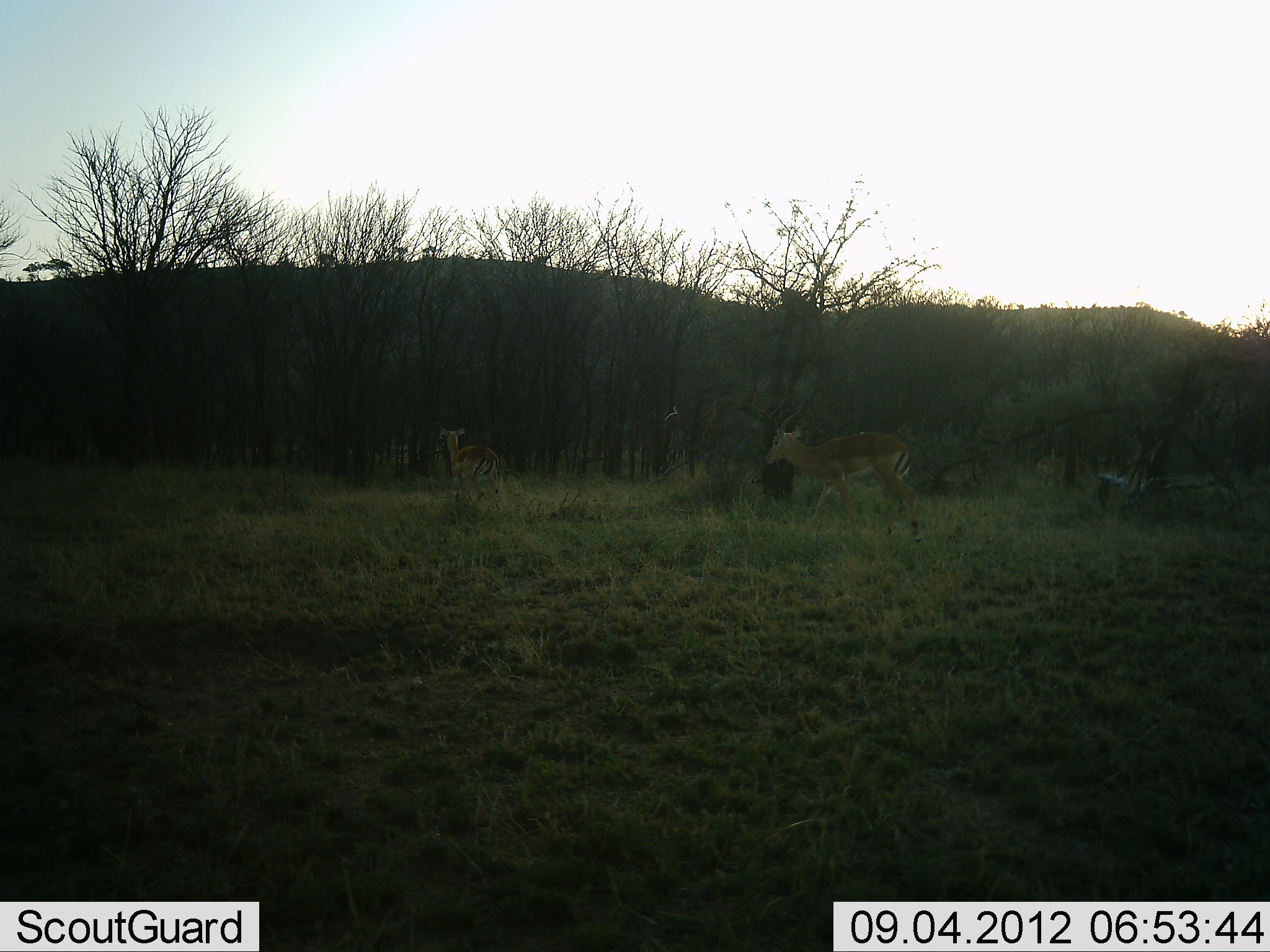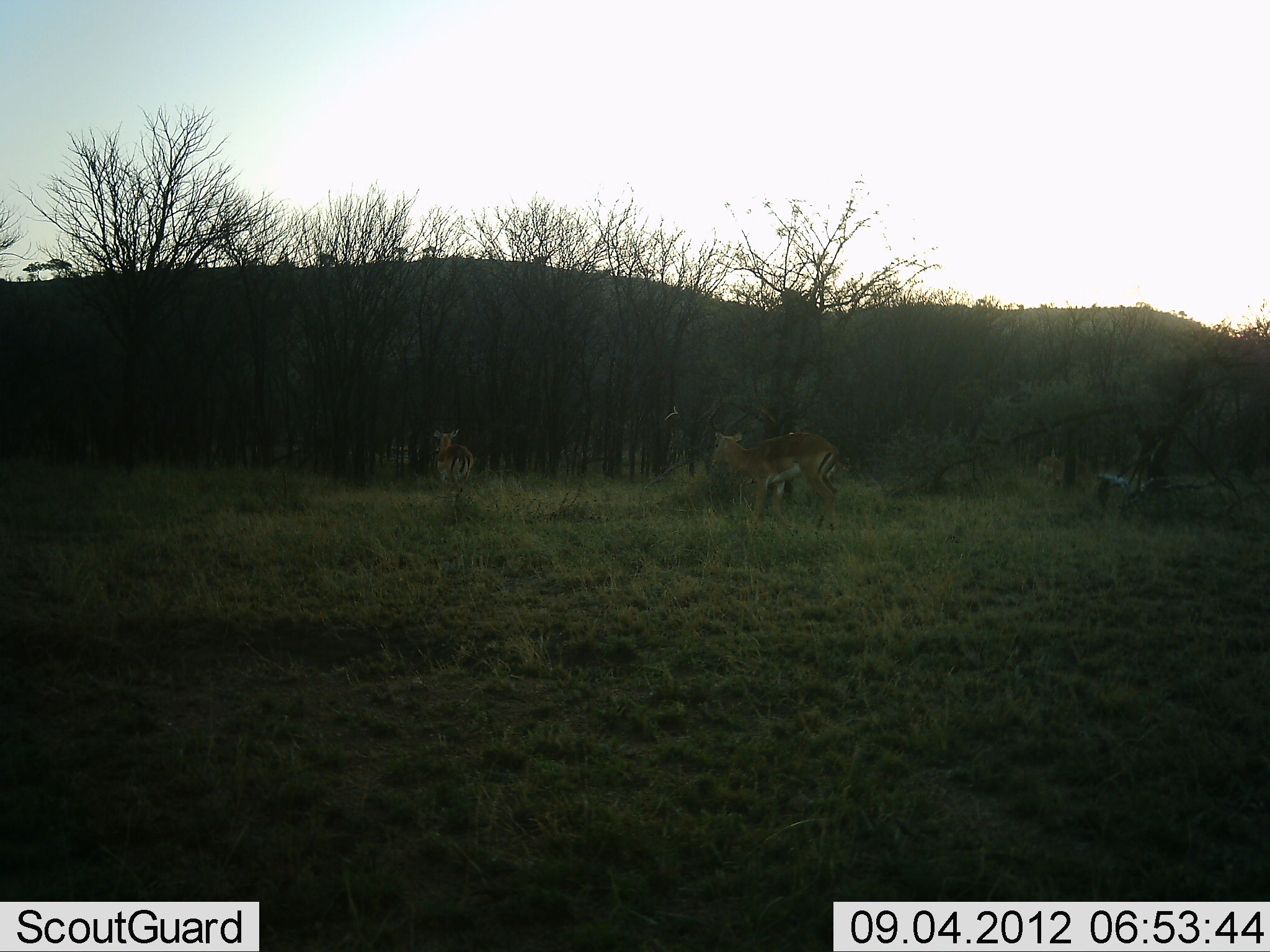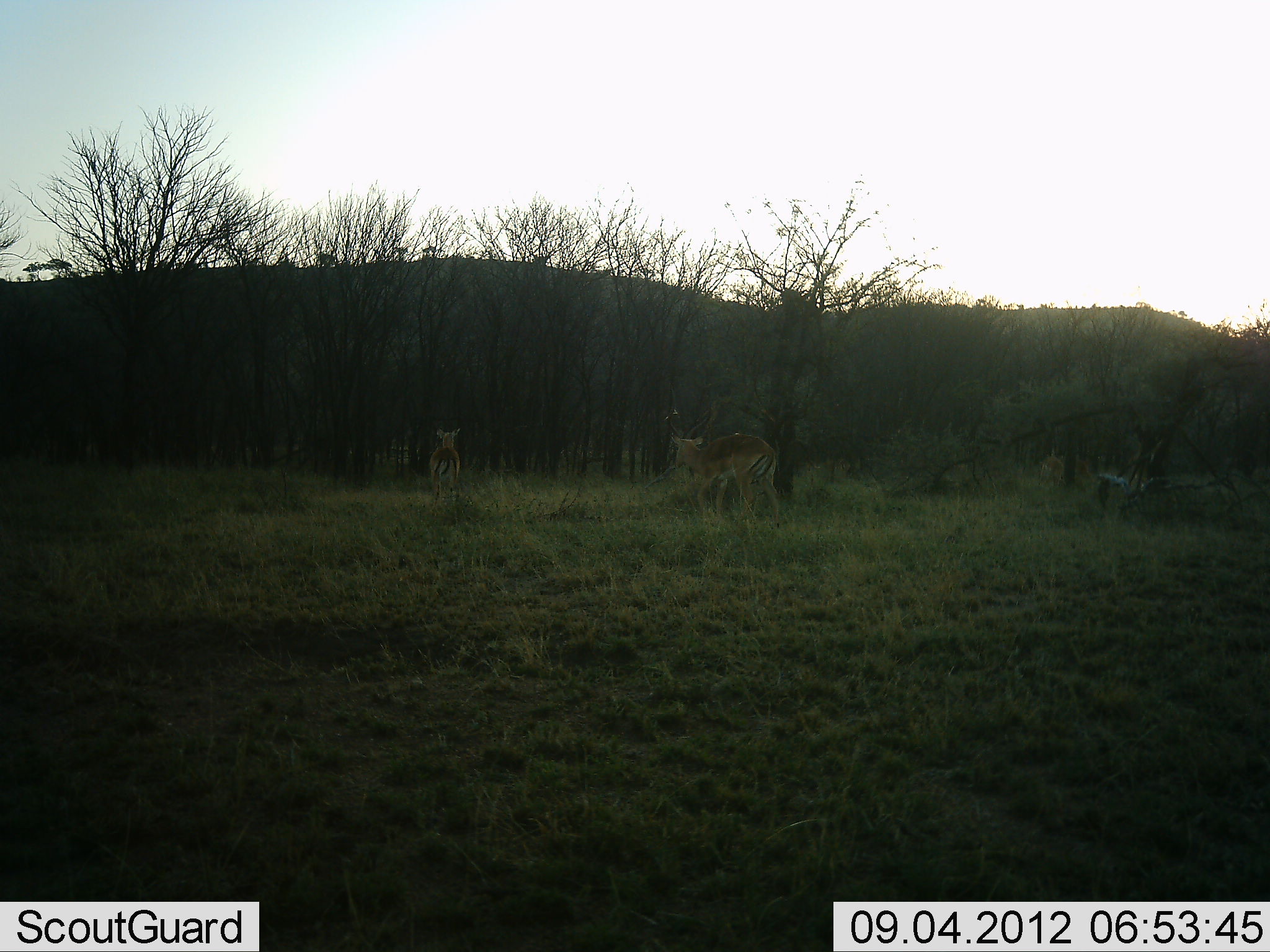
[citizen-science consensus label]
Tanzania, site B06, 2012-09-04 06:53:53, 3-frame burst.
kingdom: Animalia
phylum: Chordata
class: Mammalia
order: Artiodactyla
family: Bovidae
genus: Aepyceros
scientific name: Aepyceros melampus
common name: impala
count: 2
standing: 27%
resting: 0%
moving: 82%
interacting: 0%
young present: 0%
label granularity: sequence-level